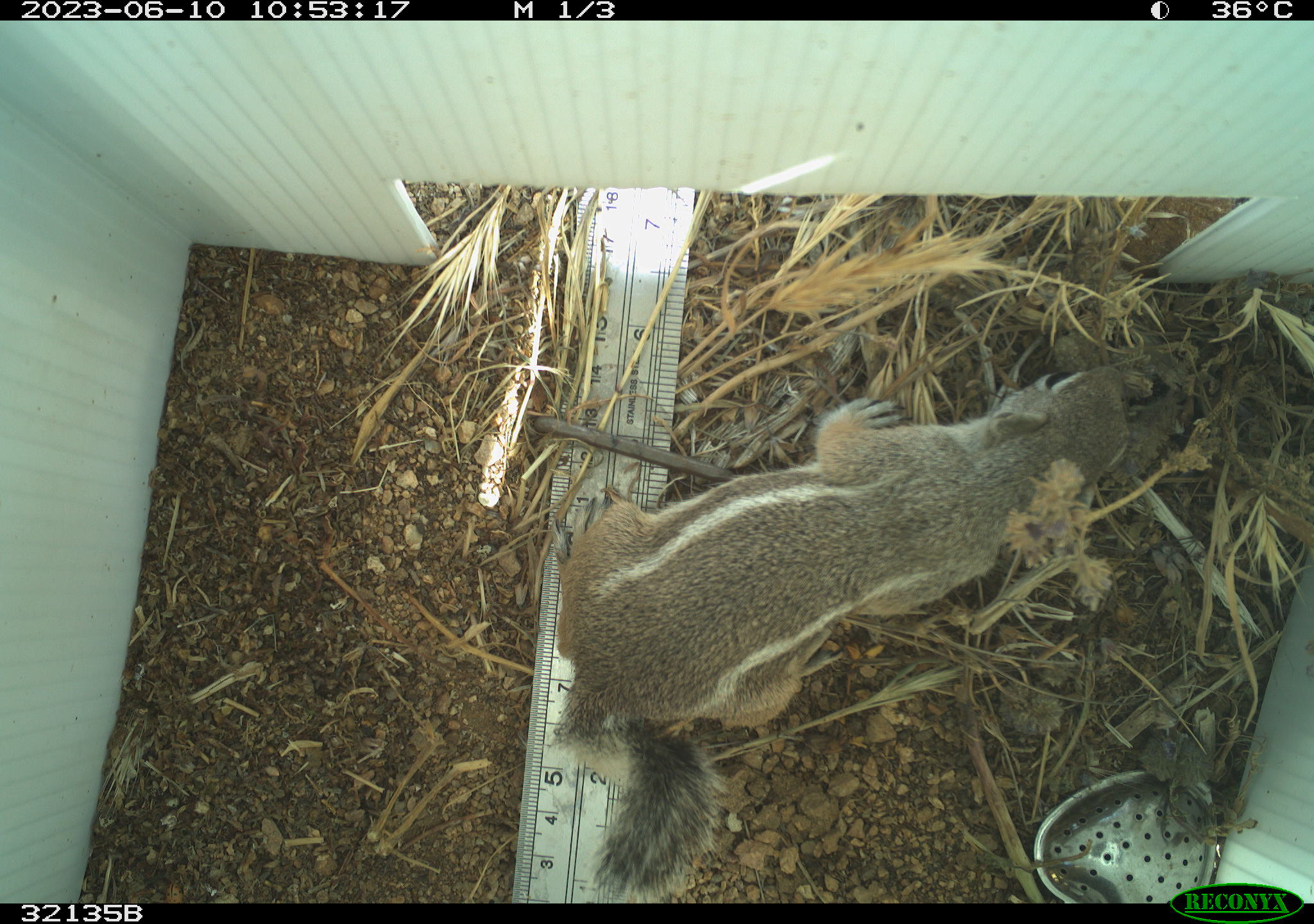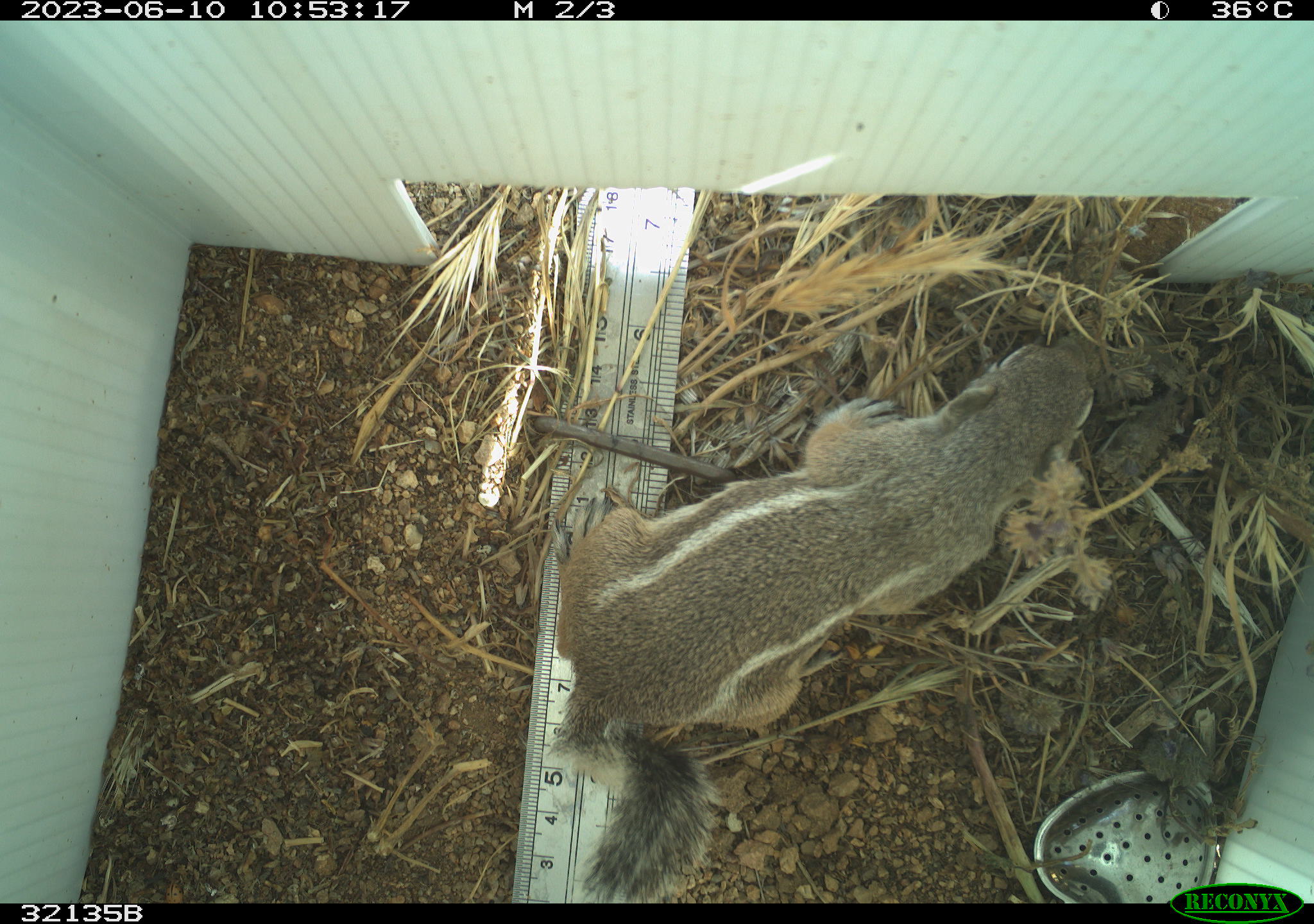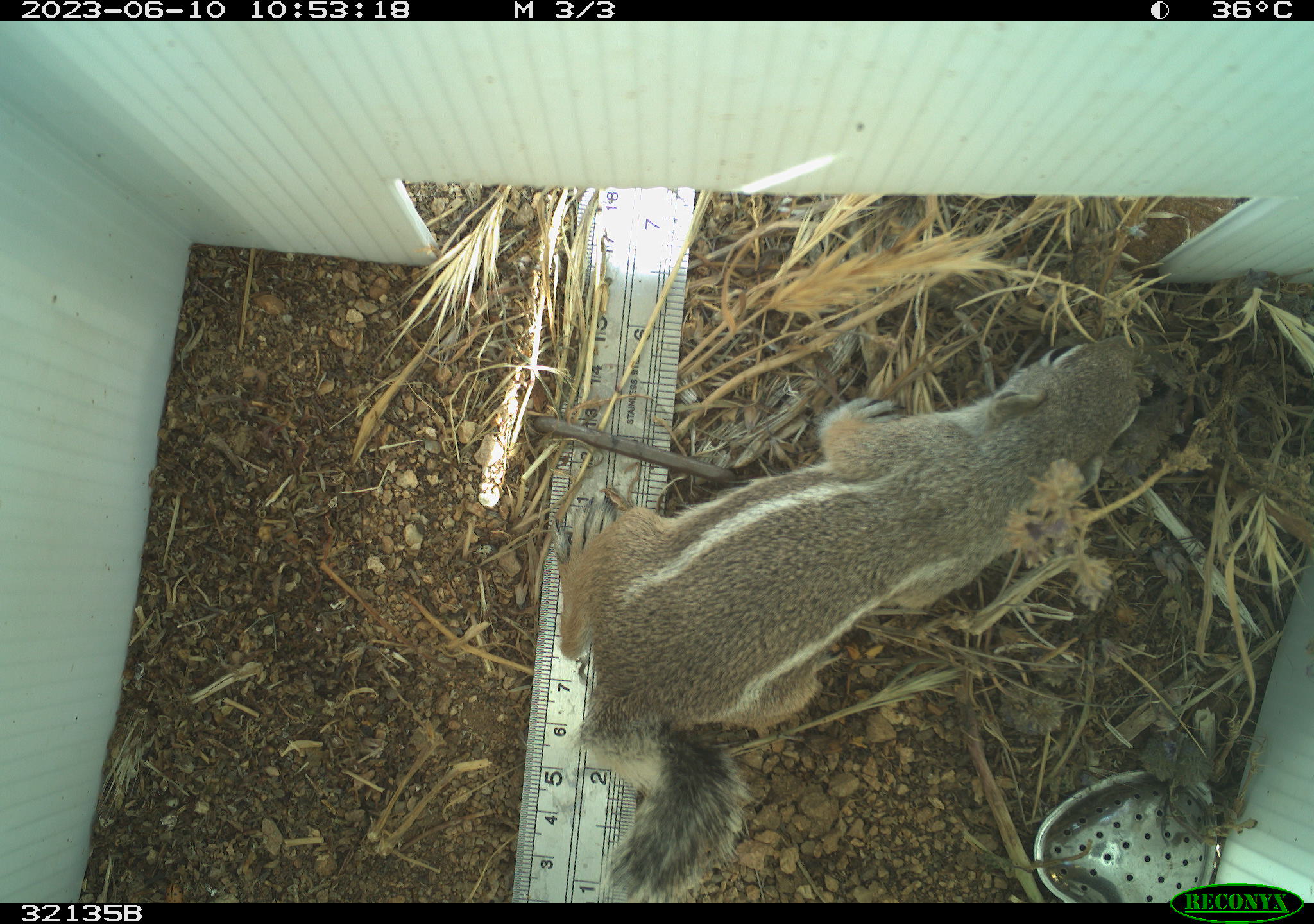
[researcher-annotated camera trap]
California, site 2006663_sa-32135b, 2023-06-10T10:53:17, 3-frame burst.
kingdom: Animalia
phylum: Chordata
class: Mammalia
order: Rodentia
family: Sciuridae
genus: Ammospermophilus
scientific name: Ammospermophilus leucurus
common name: white-tailed antelope squirrel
White-tailed antelope squirrel (Ammospermophilus leucurus).